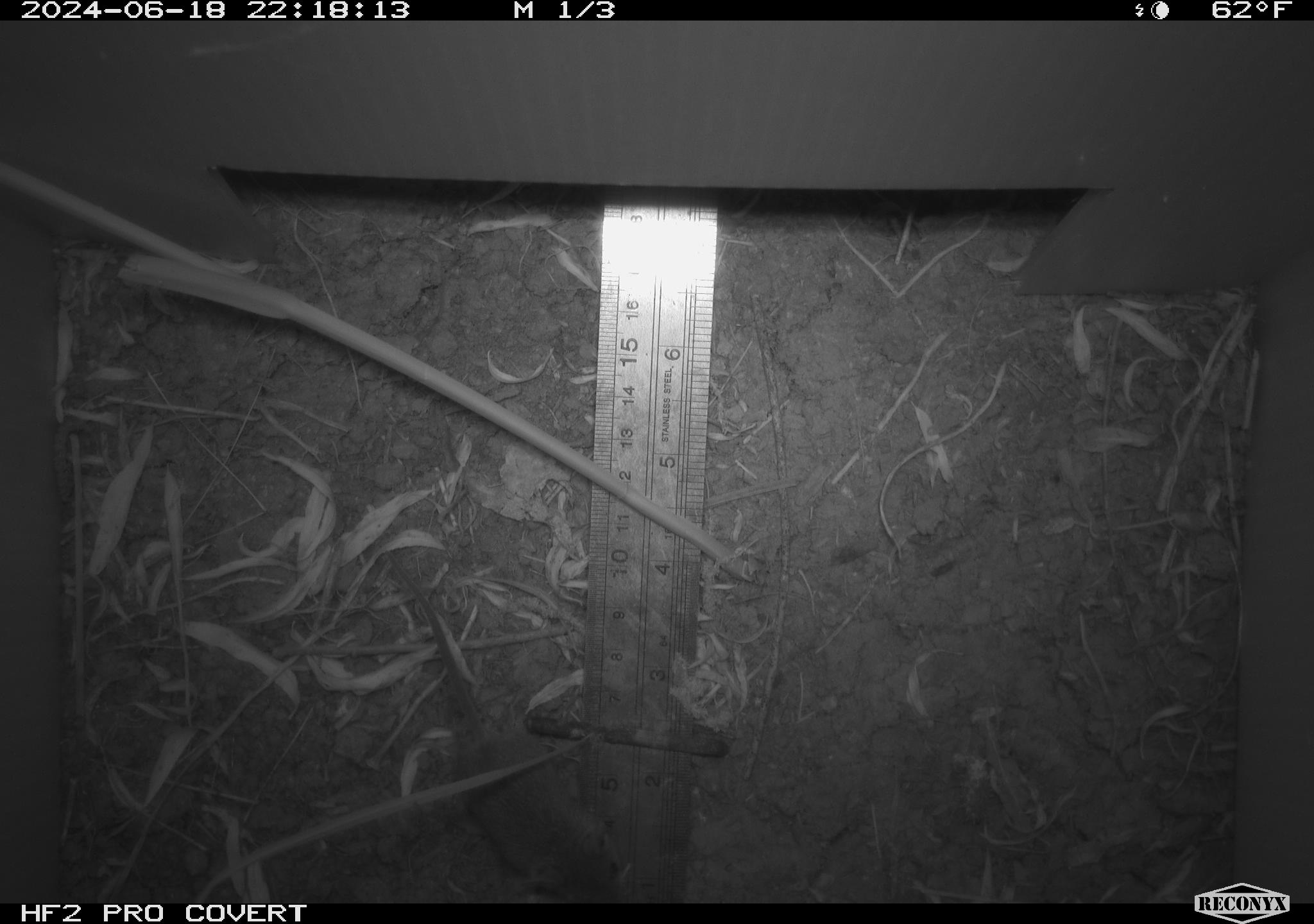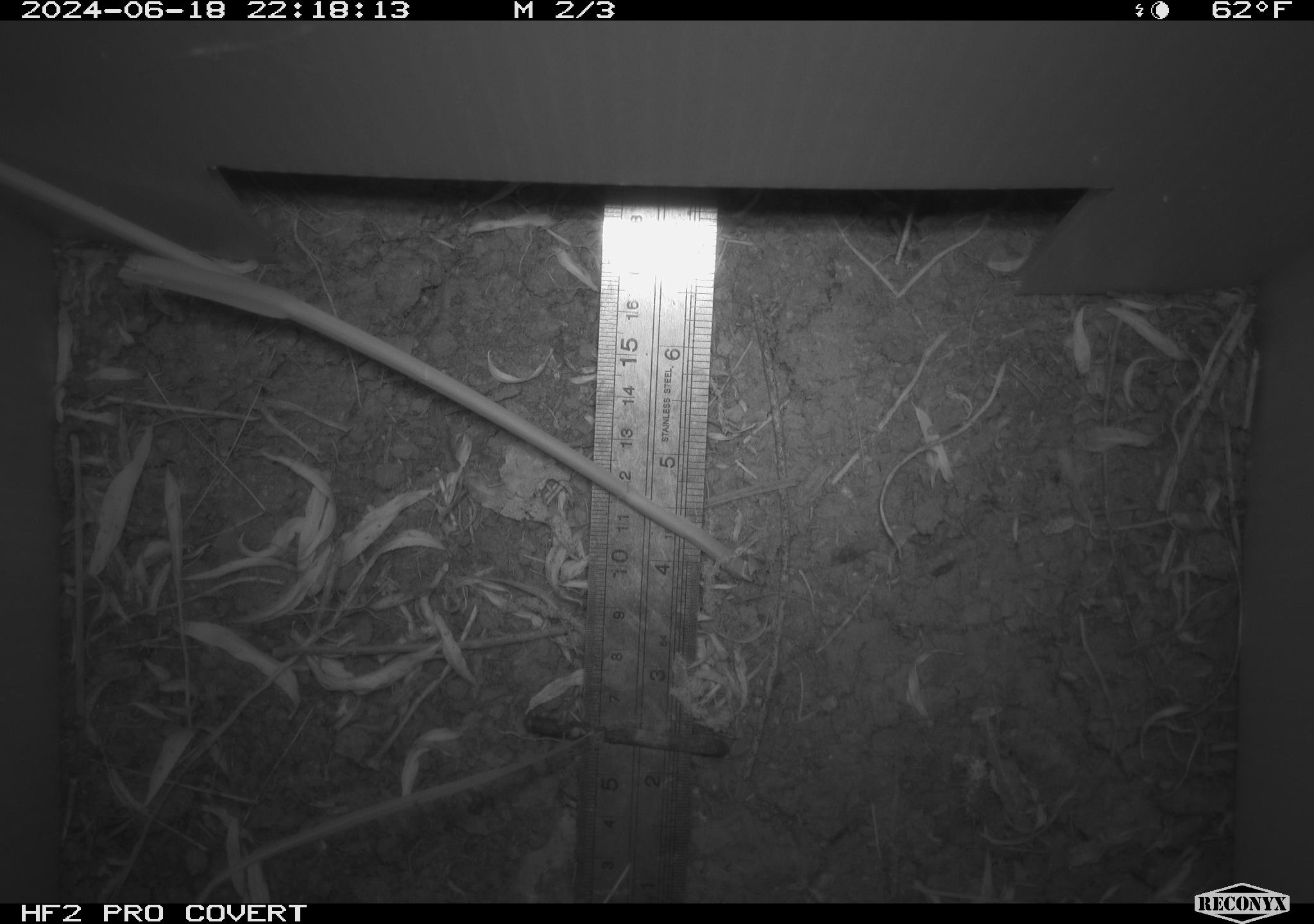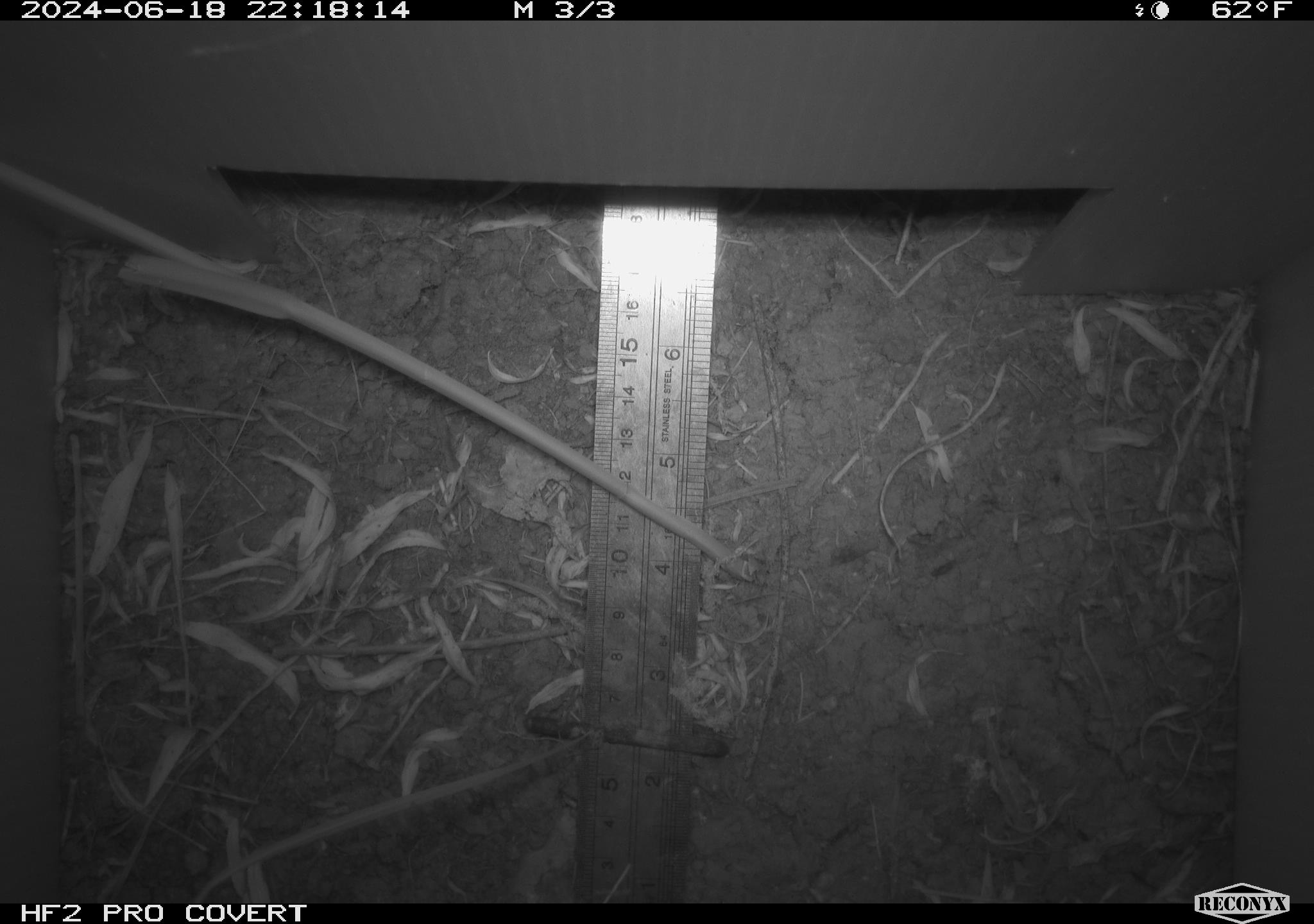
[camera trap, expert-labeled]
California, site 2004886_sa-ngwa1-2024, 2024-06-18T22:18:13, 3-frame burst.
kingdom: Animalia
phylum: Chordata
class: Mammalia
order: Rodentia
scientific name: Rodentia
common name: mouse species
Mouse species (Rodentia).